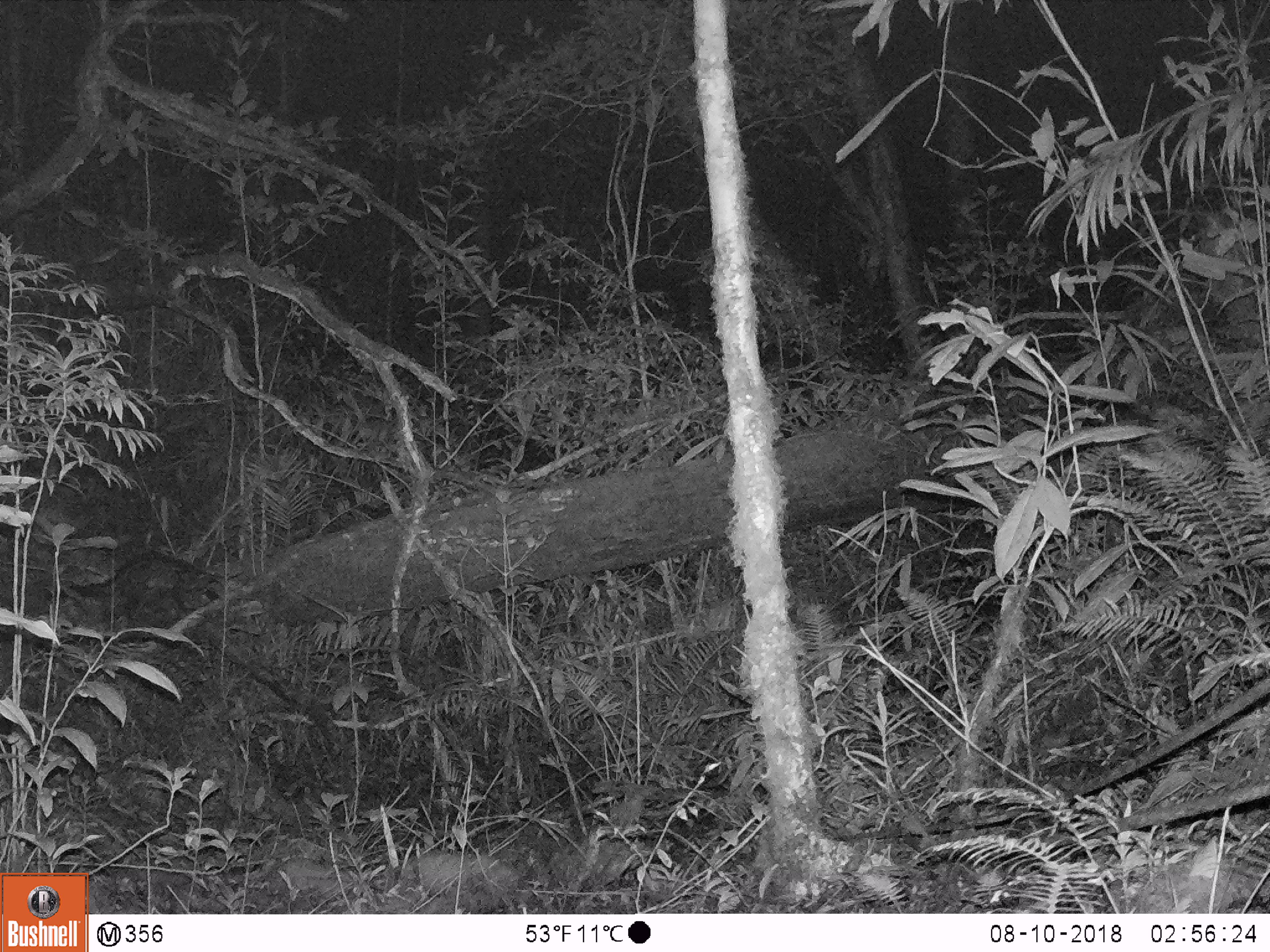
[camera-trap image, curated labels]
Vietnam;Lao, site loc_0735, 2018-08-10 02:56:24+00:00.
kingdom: Animalia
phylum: Chordata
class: Mammalia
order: Carnivora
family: Viverridae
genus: Paradoxurus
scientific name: Paradoxurus hermaphroditus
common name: common palm civet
Common palm civet (Paradoxurus hermaphroditus). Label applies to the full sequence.